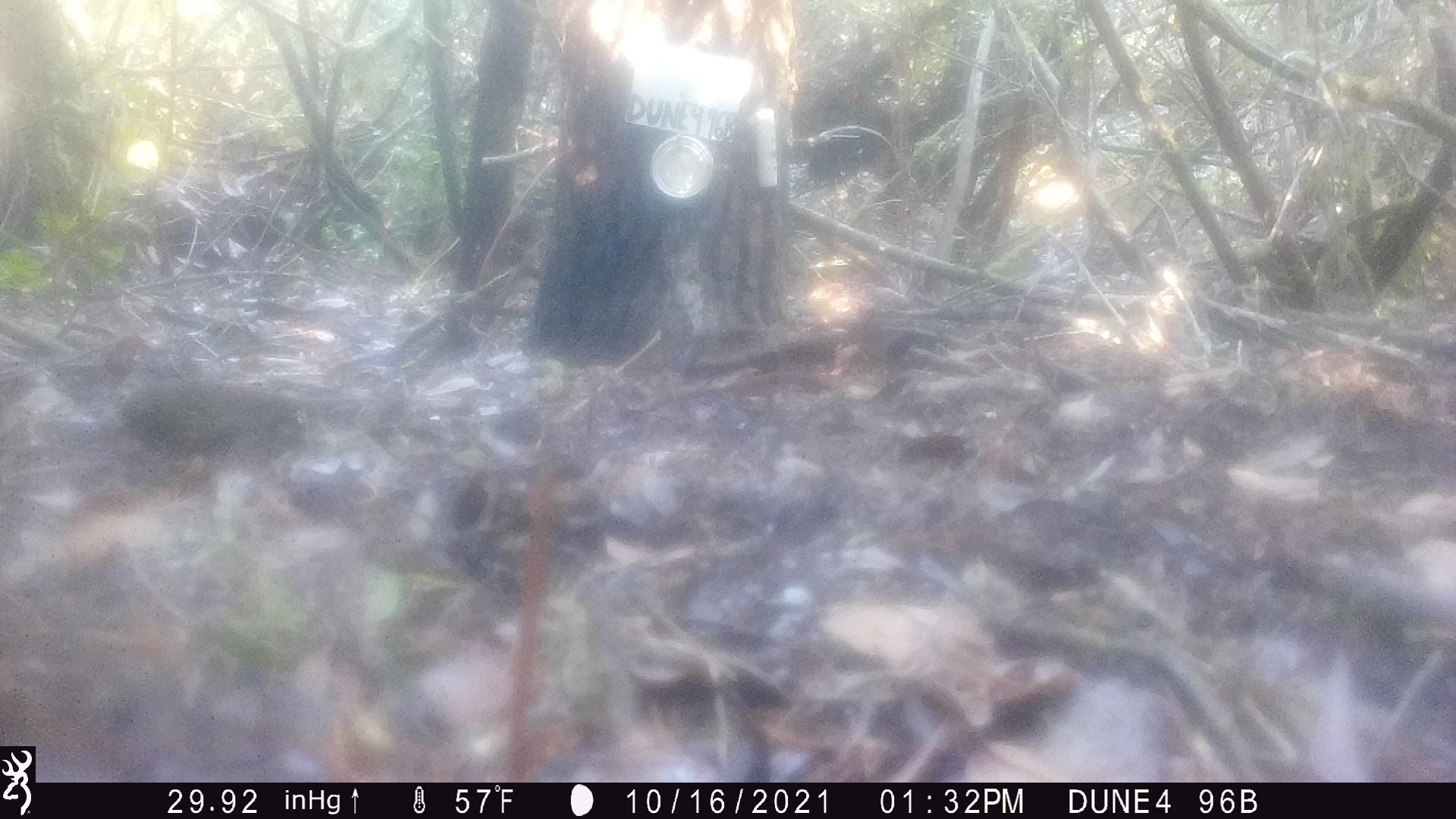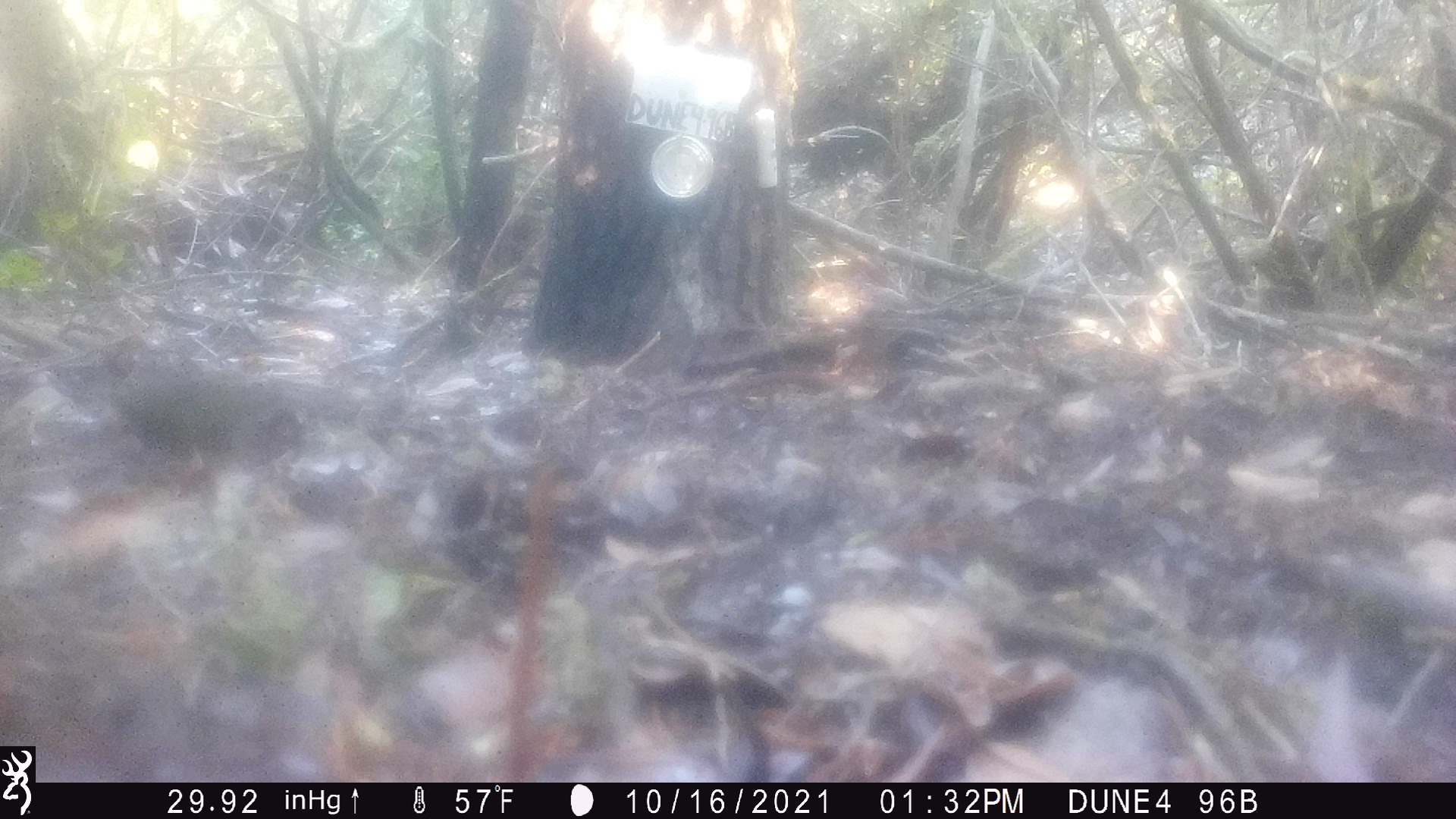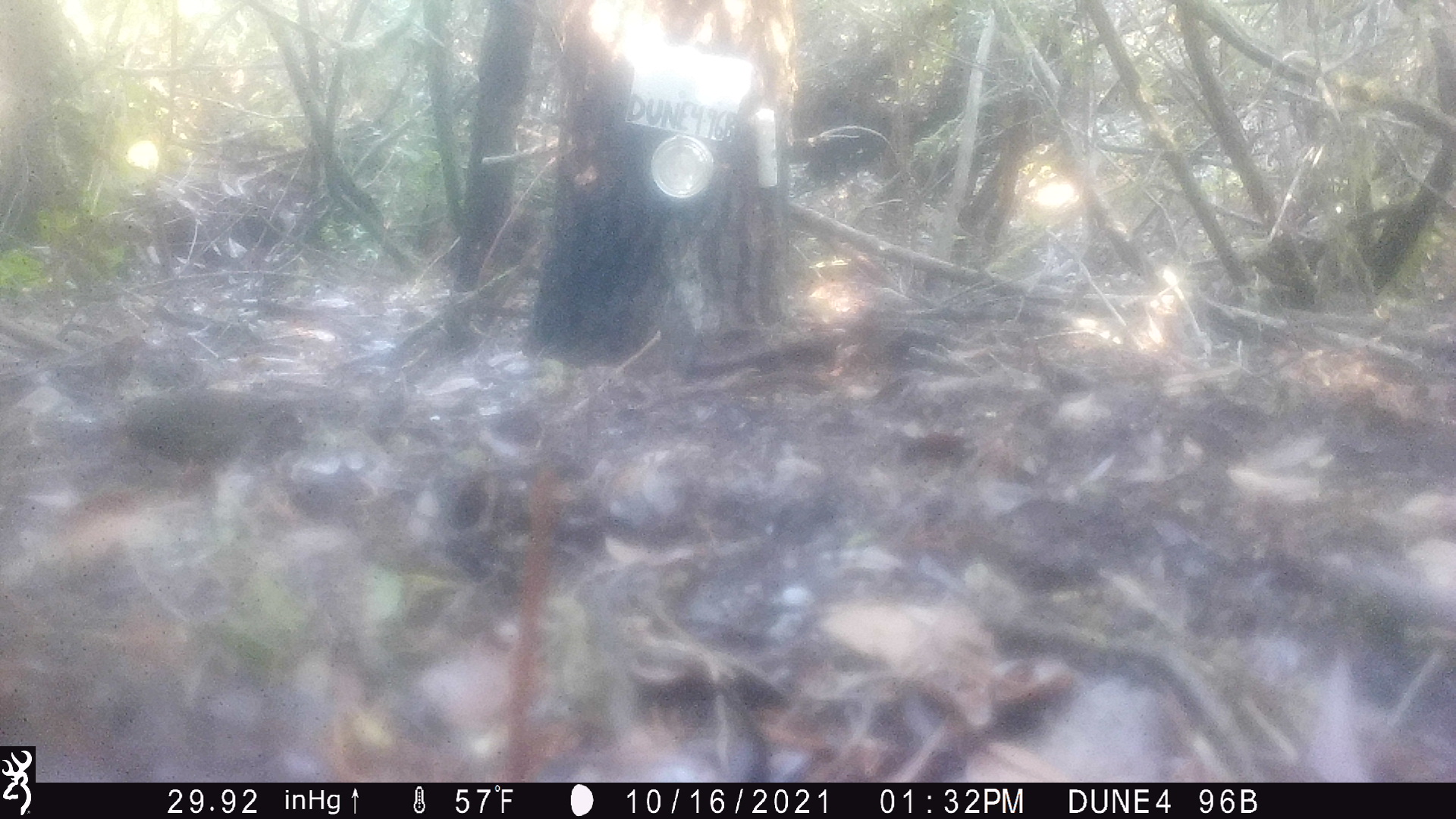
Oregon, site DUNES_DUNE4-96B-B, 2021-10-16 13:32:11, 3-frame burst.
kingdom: Animalia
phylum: Chordata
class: Aves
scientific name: Aves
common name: bird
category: other bird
Other bird (bird) (Aves).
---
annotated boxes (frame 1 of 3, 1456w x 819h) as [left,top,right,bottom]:
other bird: [102,360,358,486]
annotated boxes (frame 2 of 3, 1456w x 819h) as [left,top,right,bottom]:
other bird: [88,361,367,499]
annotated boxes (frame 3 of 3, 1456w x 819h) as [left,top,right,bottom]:
other bird: [82,355,383,503]